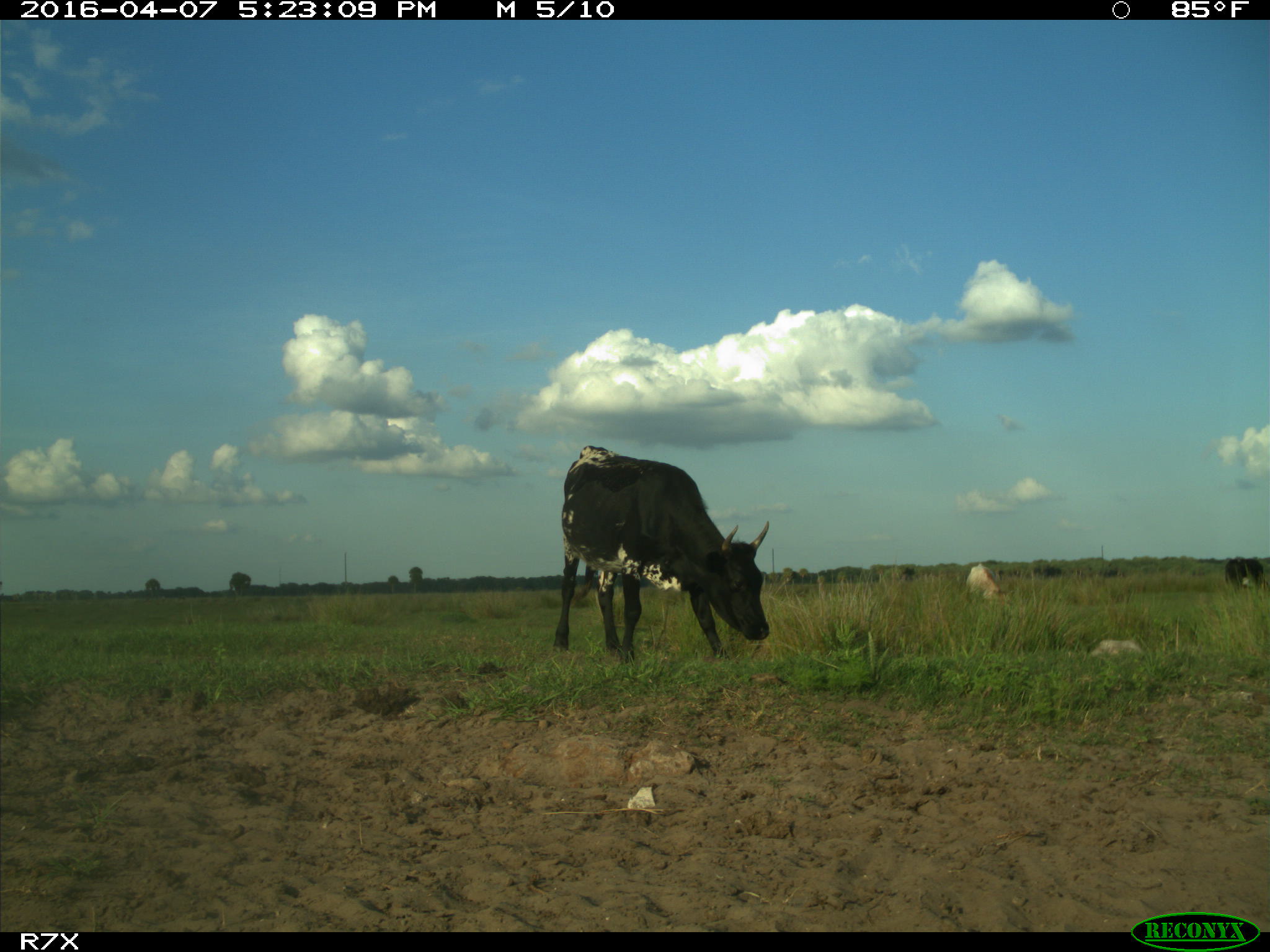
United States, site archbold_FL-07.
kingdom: Animalia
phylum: Chordata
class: Mammalia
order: Artiodactyla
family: Bovidae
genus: Bos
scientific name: Bos taurus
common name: domestic cow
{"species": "Bos taurus (domestic cow)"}